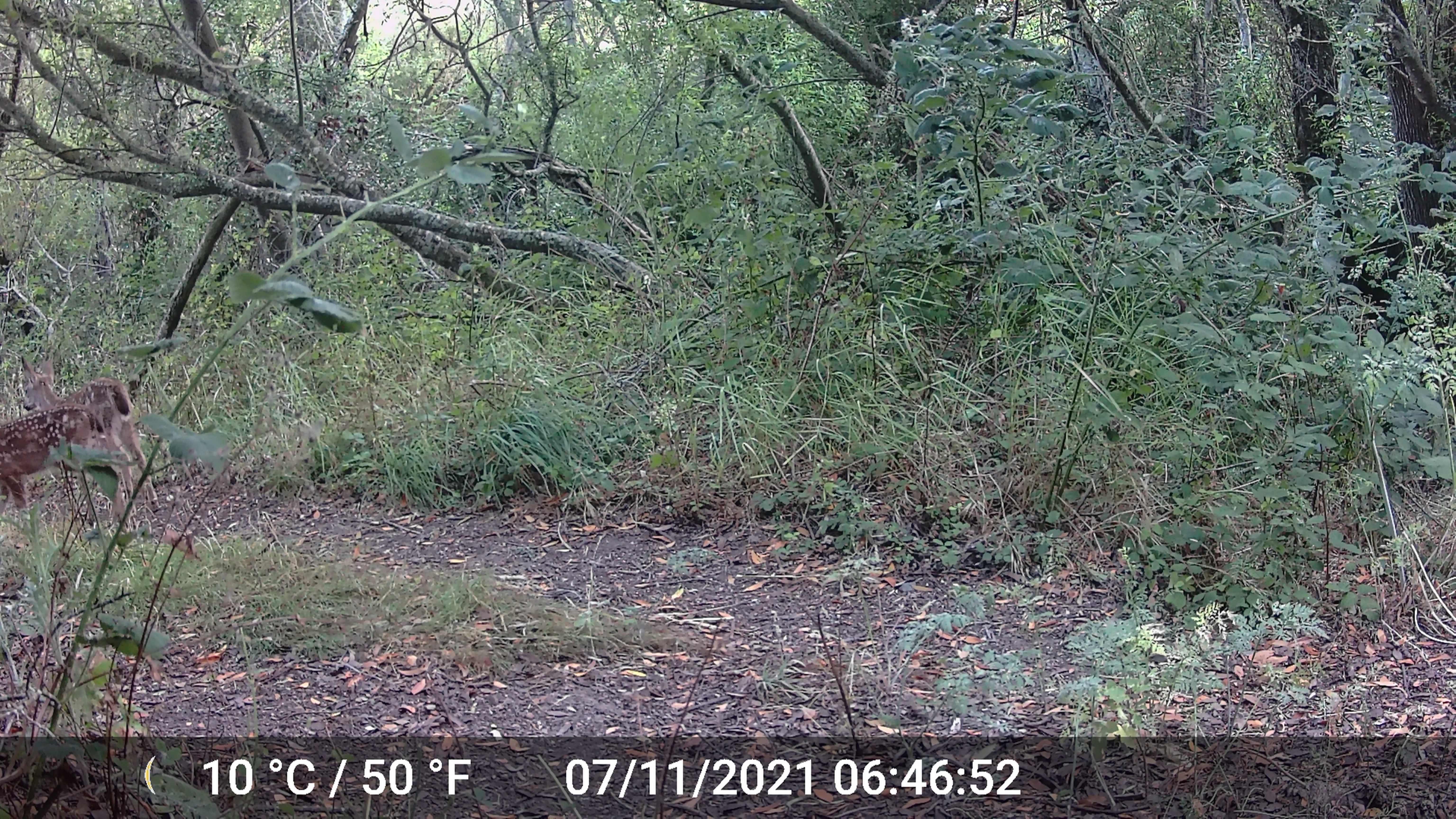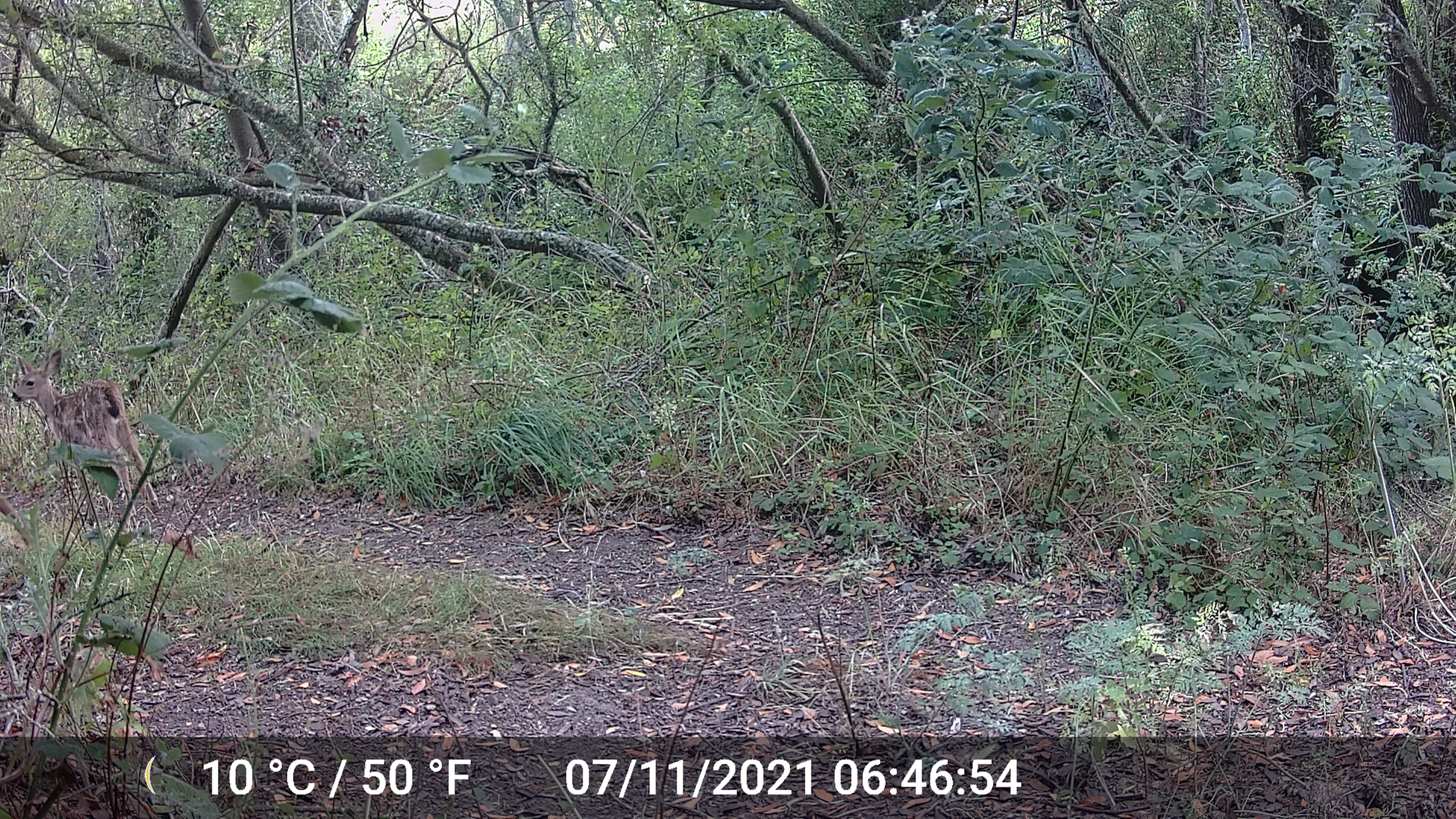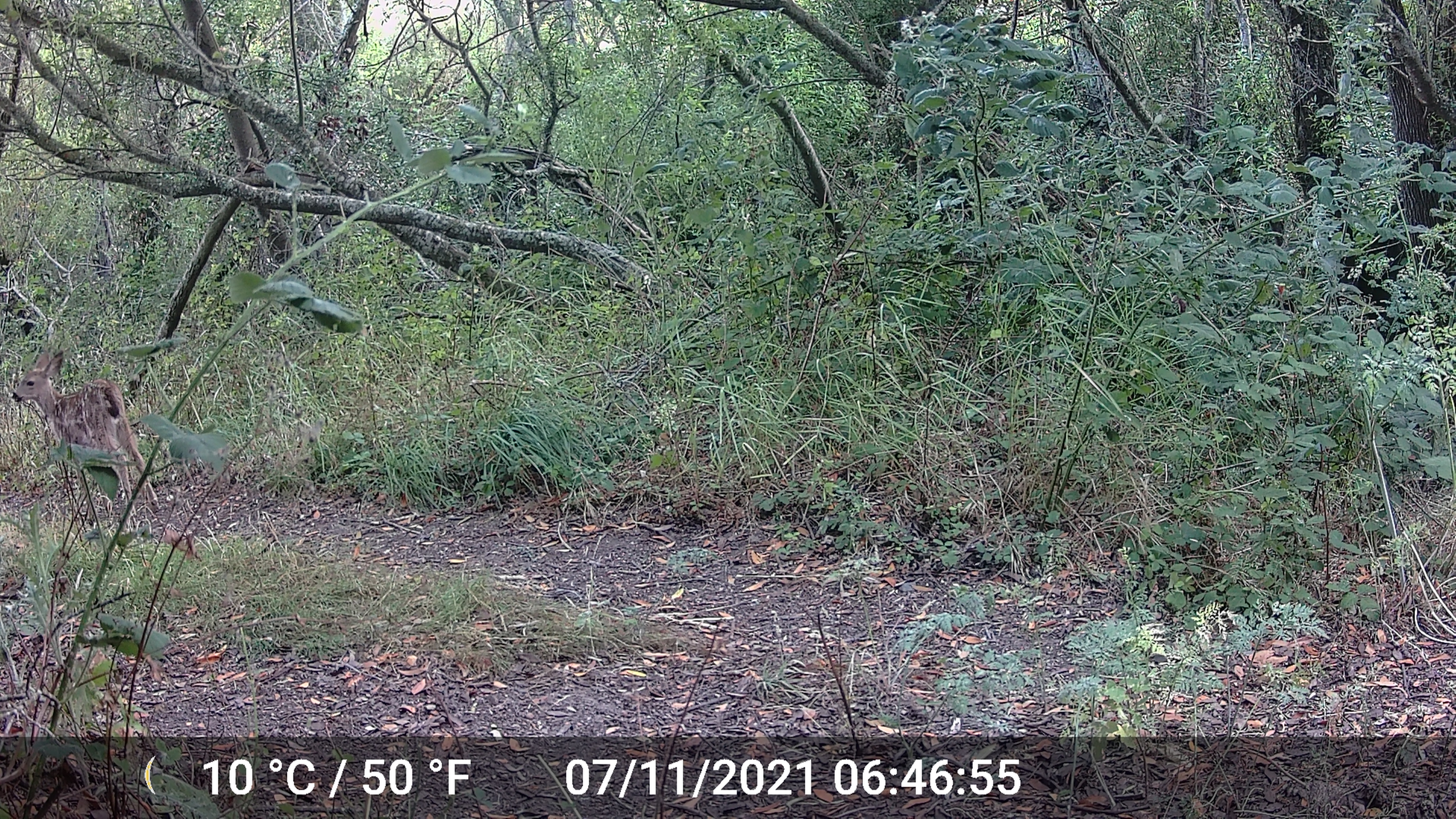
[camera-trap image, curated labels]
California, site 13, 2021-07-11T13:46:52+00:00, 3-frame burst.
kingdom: Animalia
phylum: Chordata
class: Mammalia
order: Artiodactyla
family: Cervidae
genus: Odocoileus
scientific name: Odocoileus hemionus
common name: mule deer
Mule deer (Odocoileus hemionus).